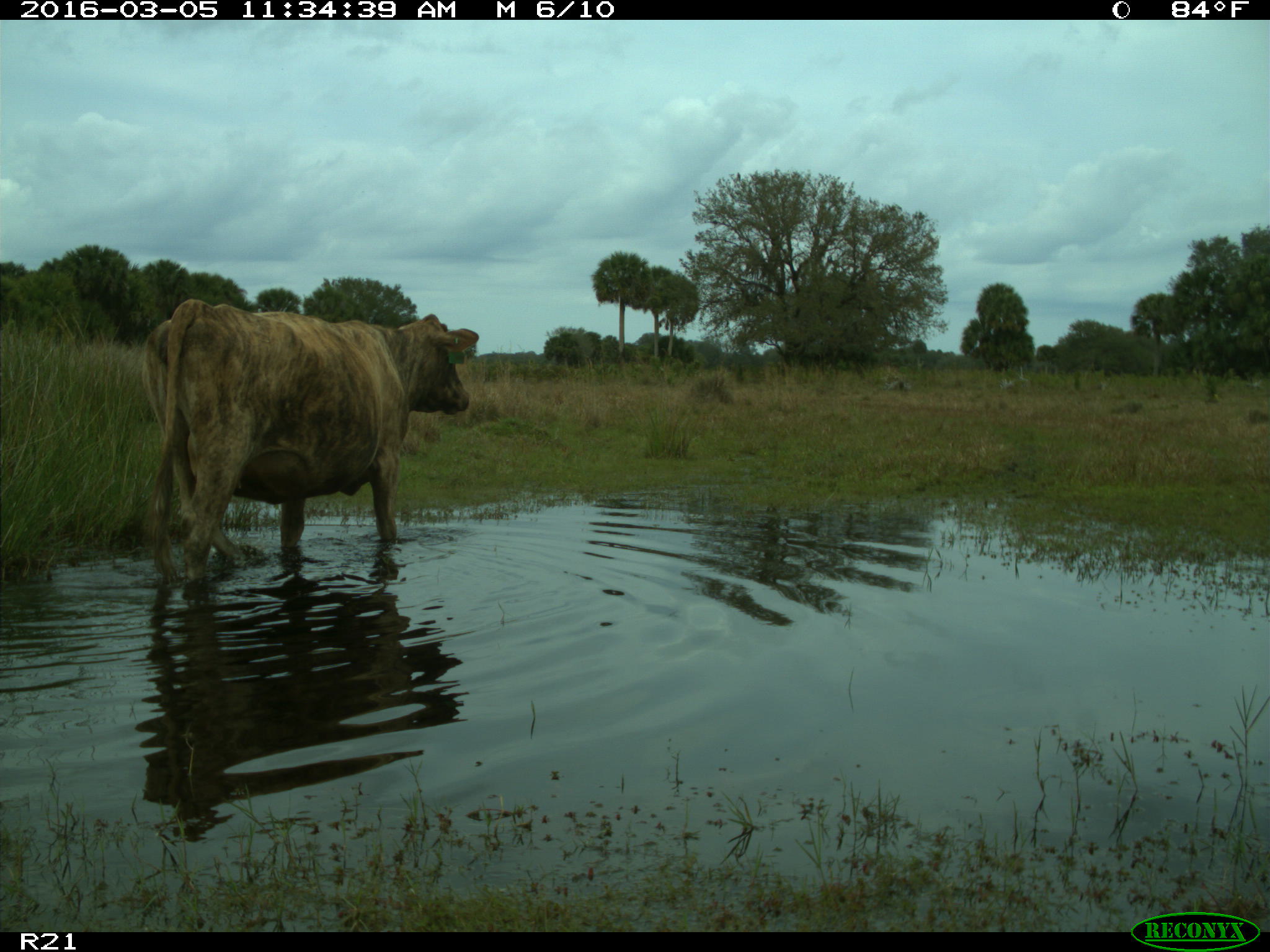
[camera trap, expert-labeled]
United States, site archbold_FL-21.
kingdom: Animalia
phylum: Chordata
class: Mammalia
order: Artiodactyla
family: Bovidae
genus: Bos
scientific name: Bos taurus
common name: domestic cow